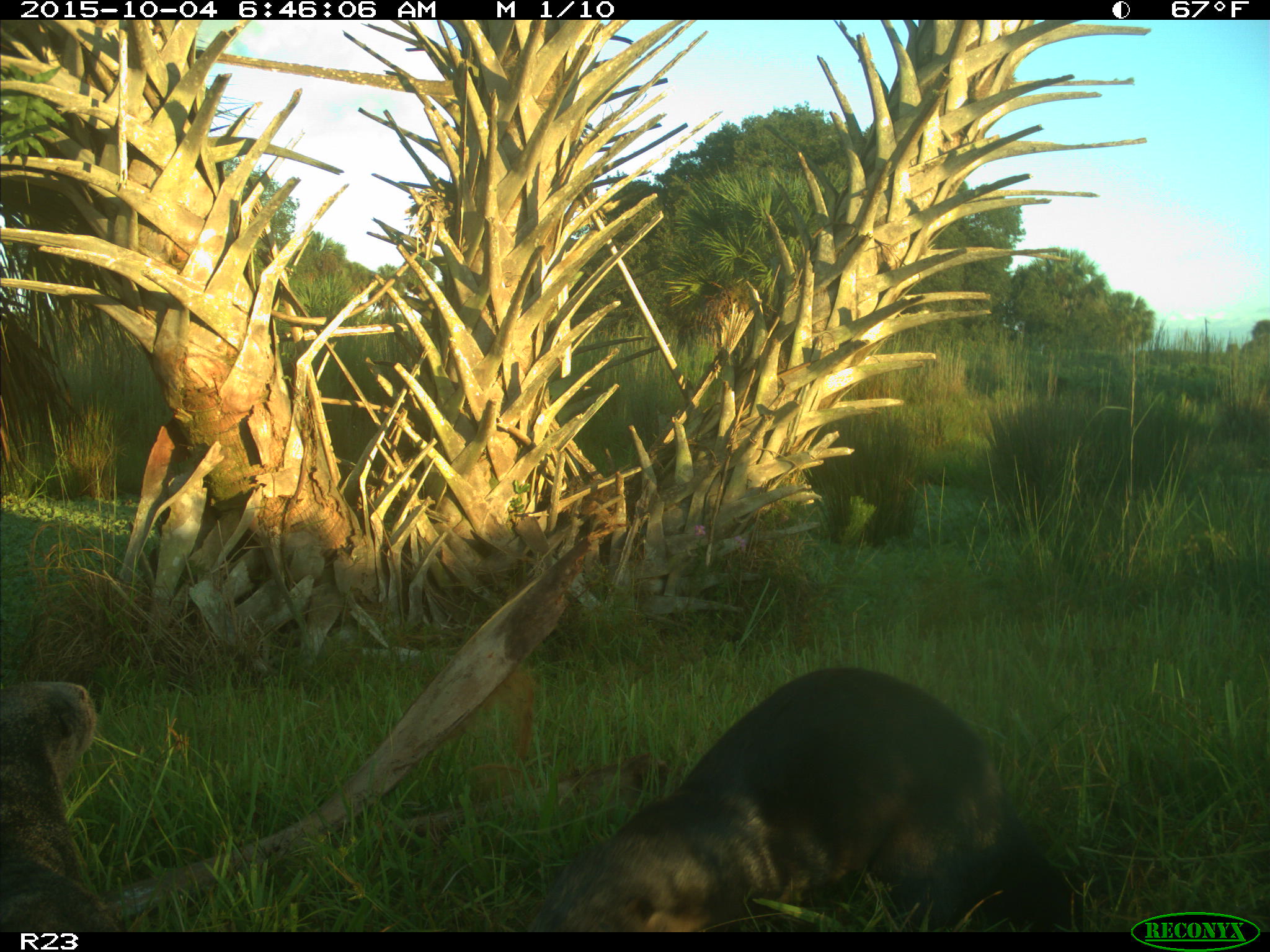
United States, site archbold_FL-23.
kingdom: Animalia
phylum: Chordata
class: Mammalia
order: Carnivora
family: Mustelidae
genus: Lontra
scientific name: Lontra canadensis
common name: north american river otter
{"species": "Lontra canadensis (north american river otter)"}